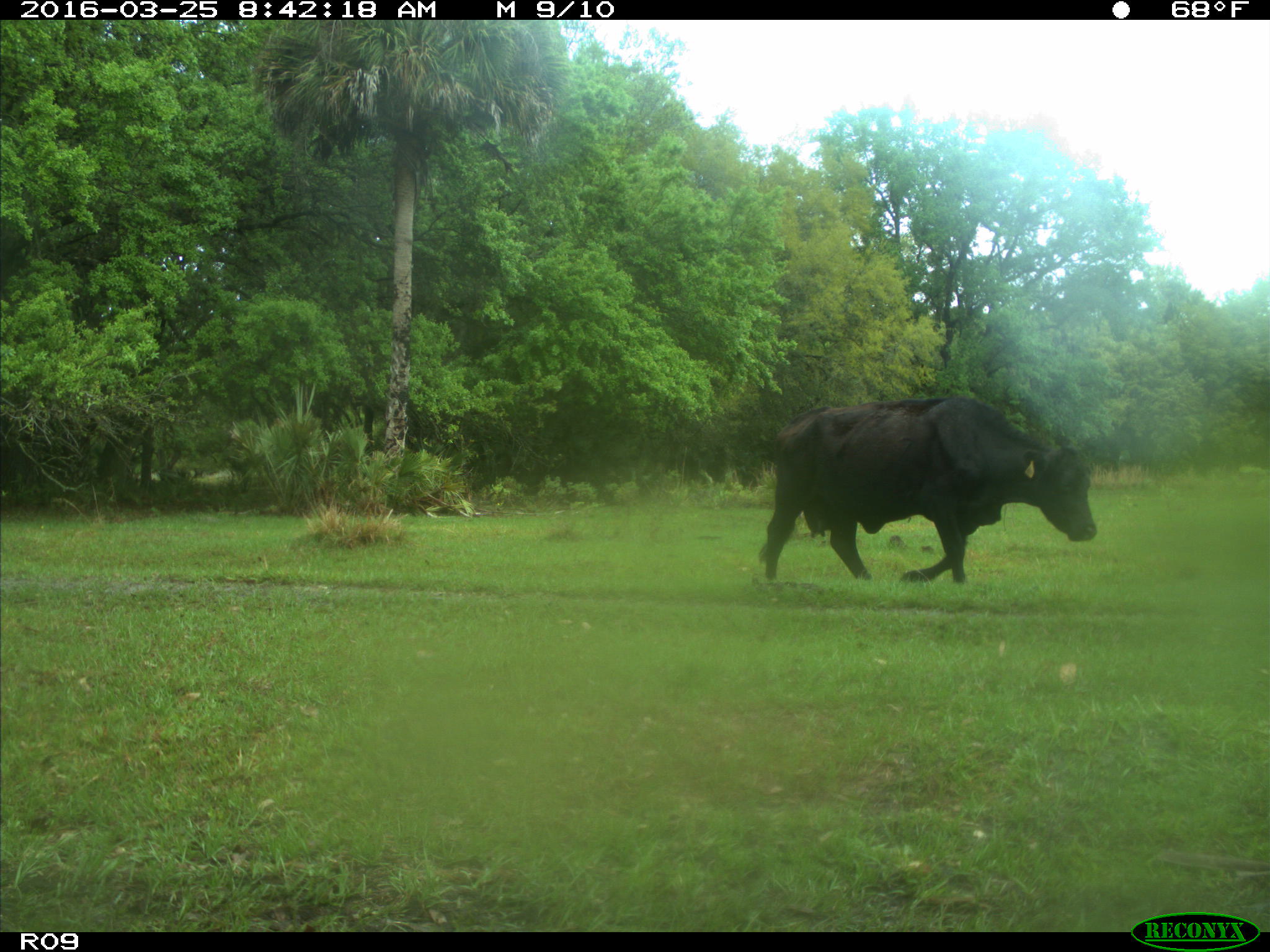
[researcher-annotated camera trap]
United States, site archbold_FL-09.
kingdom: Animalia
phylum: Chordata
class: Mammalia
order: Artiodactyla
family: Bovidae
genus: Bos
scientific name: Bos taurus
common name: domestic cow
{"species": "Bos taurus (domestic cow)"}